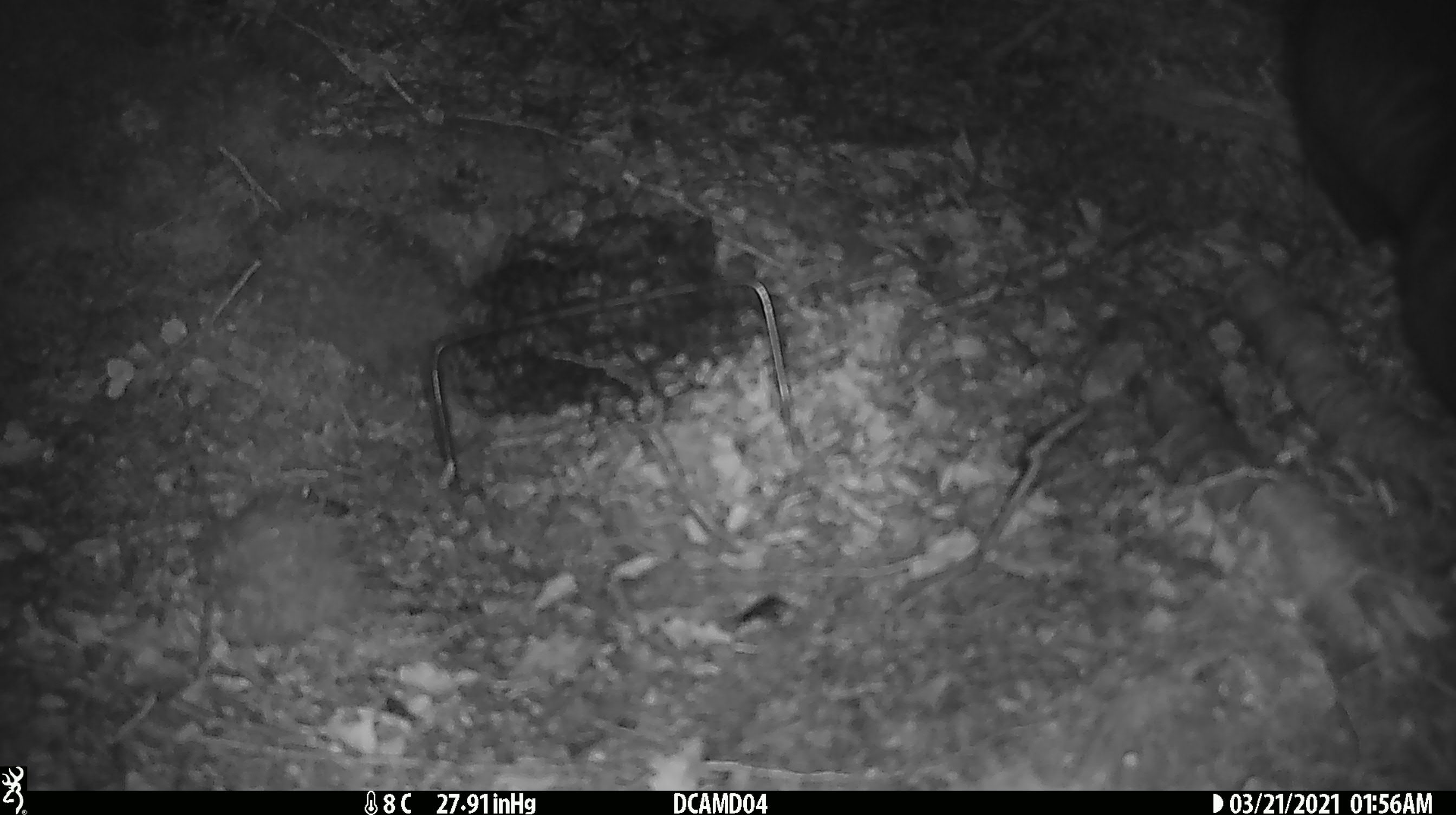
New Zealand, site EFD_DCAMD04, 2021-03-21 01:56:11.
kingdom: Animalia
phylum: Chordata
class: Mammalia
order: Diprotodontia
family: Phalangeridae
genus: Trichosurus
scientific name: Trichosurus vulpecula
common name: common brushtail possum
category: possum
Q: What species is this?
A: Possum (common brushtail possum) (Trichosurus vulpecula).